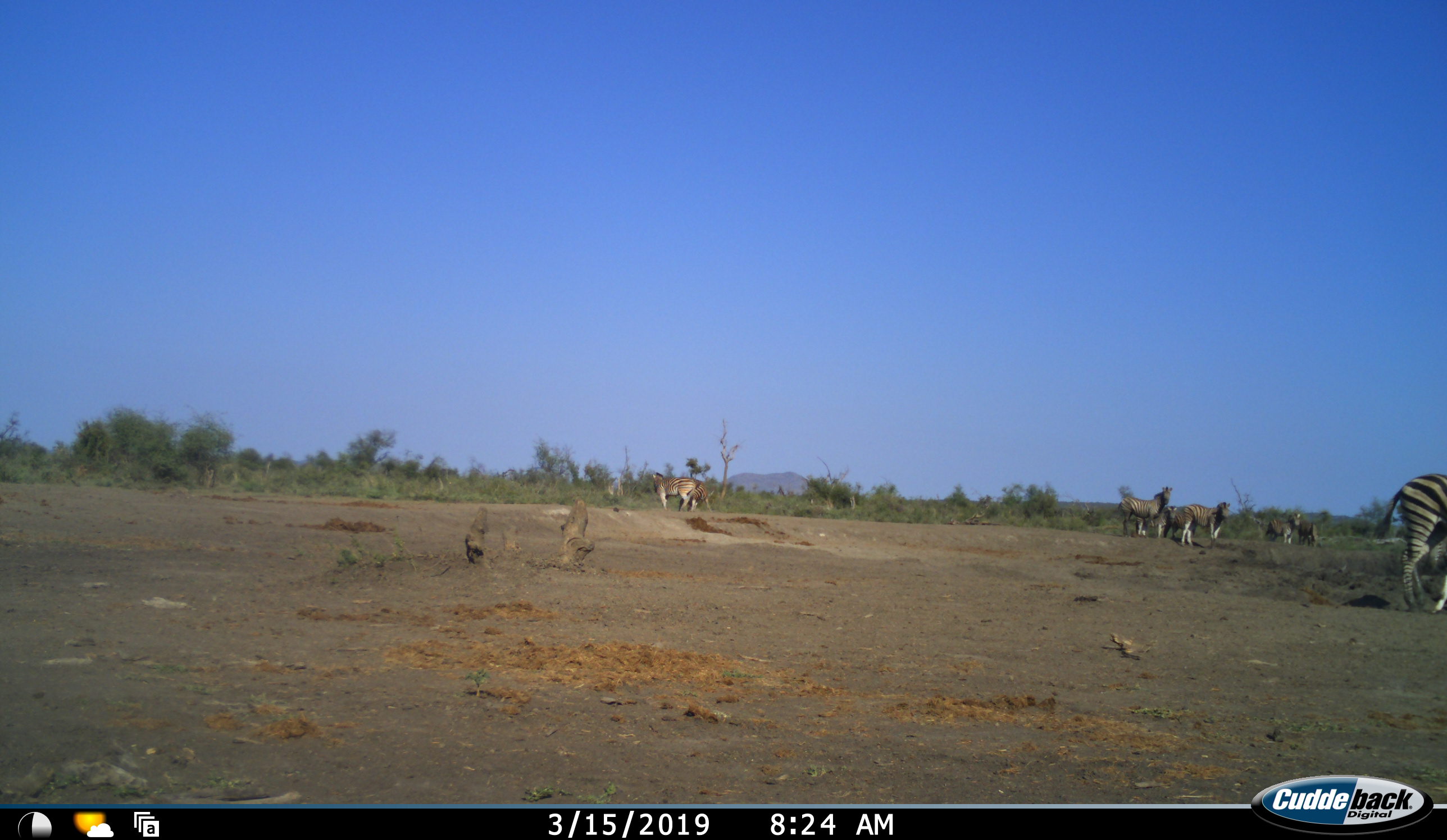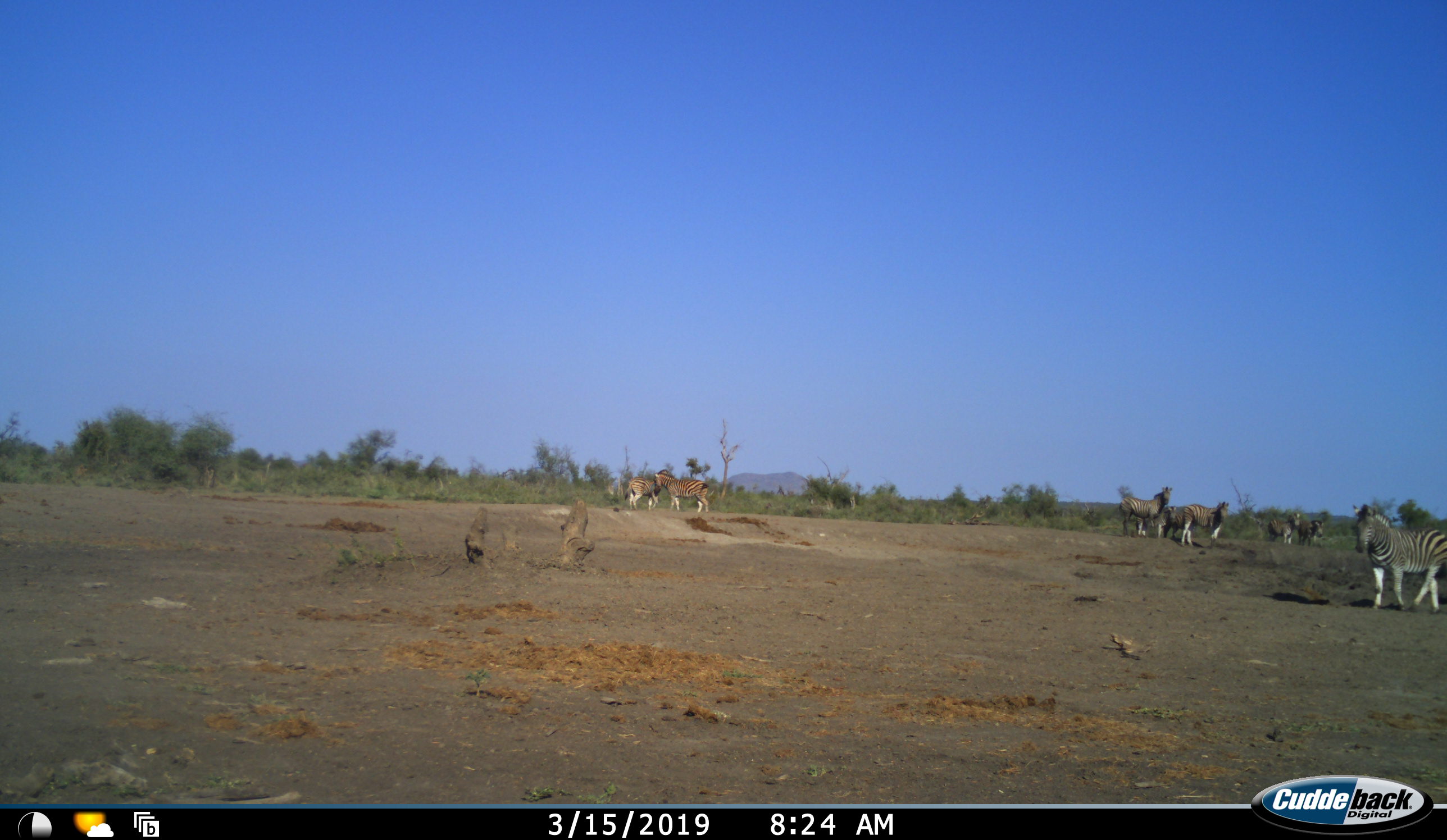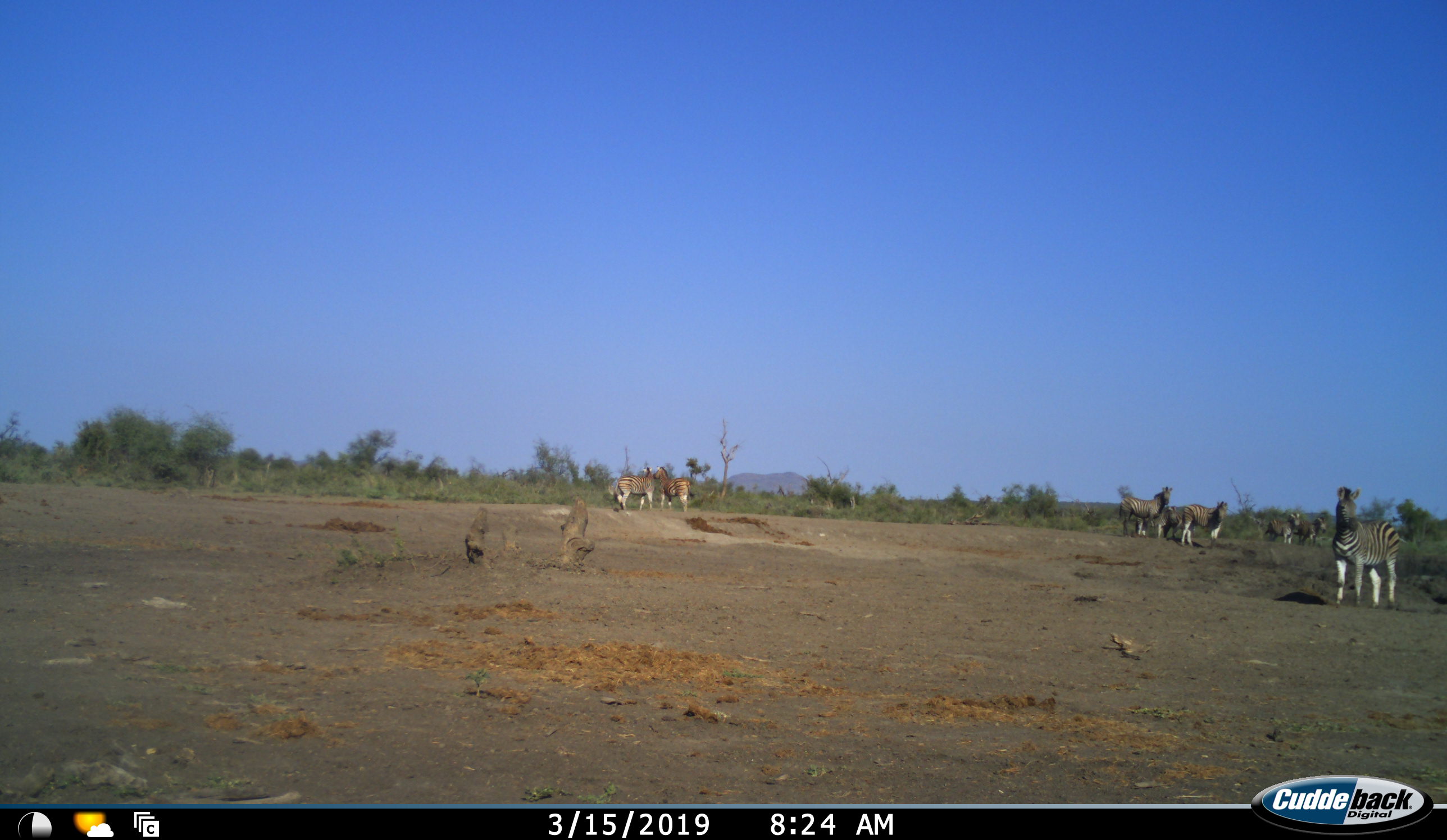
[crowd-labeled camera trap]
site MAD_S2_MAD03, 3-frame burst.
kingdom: Animalia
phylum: Chordata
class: Mammalia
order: Perissodactyla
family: Equidae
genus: Equus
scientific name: Equus quagga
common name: plains zebra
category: zebraplains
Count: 8.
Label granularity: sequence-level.